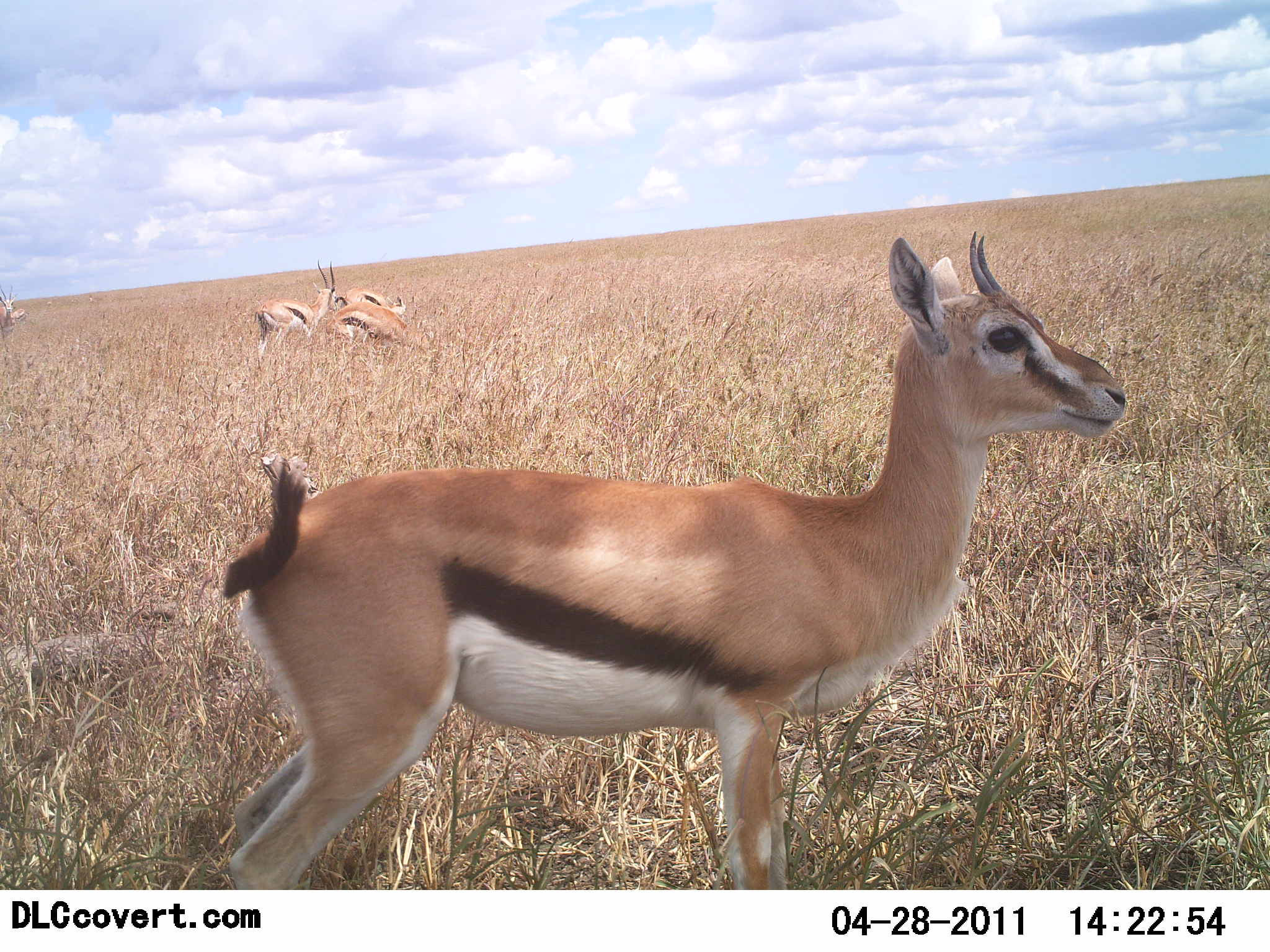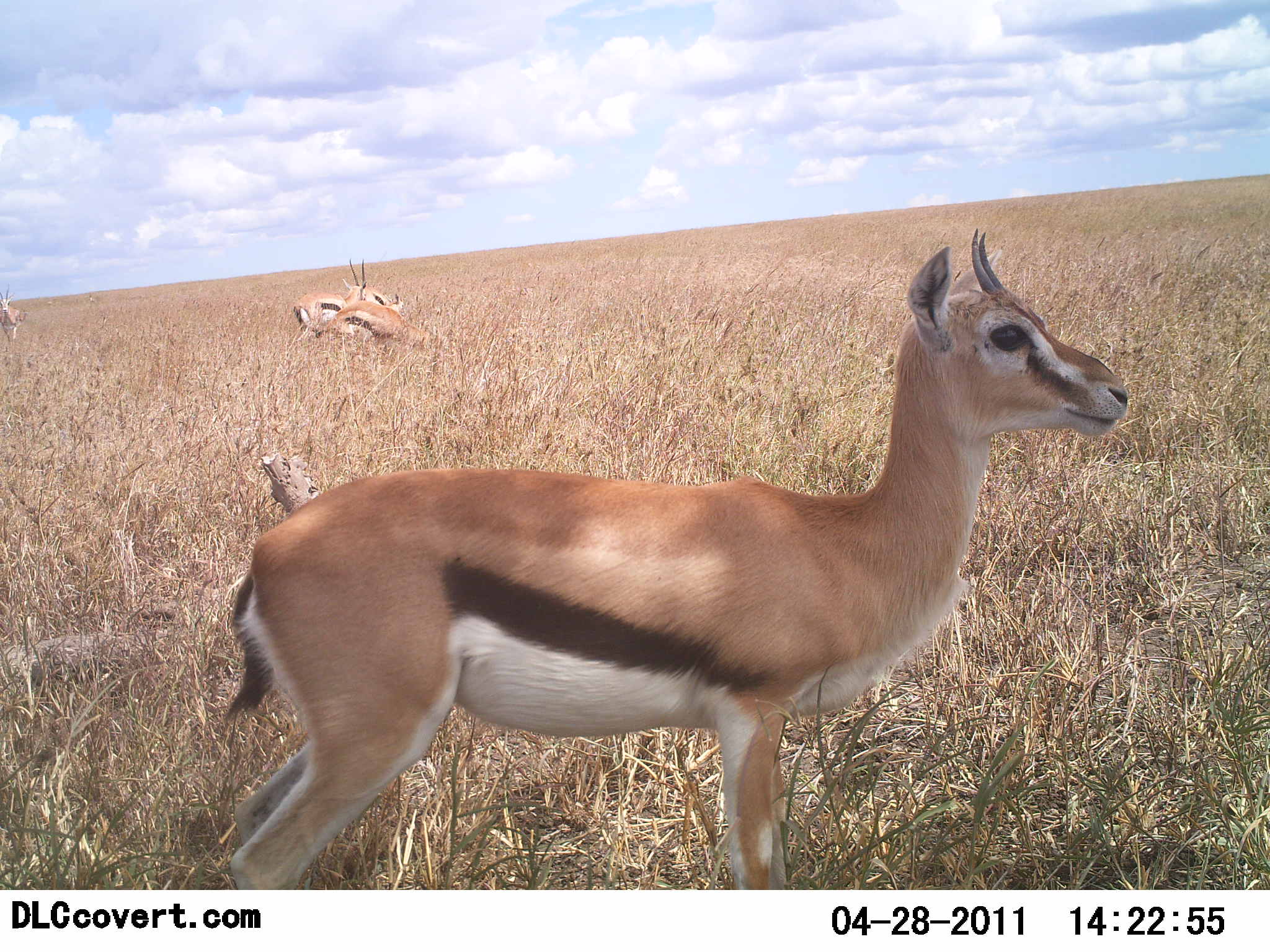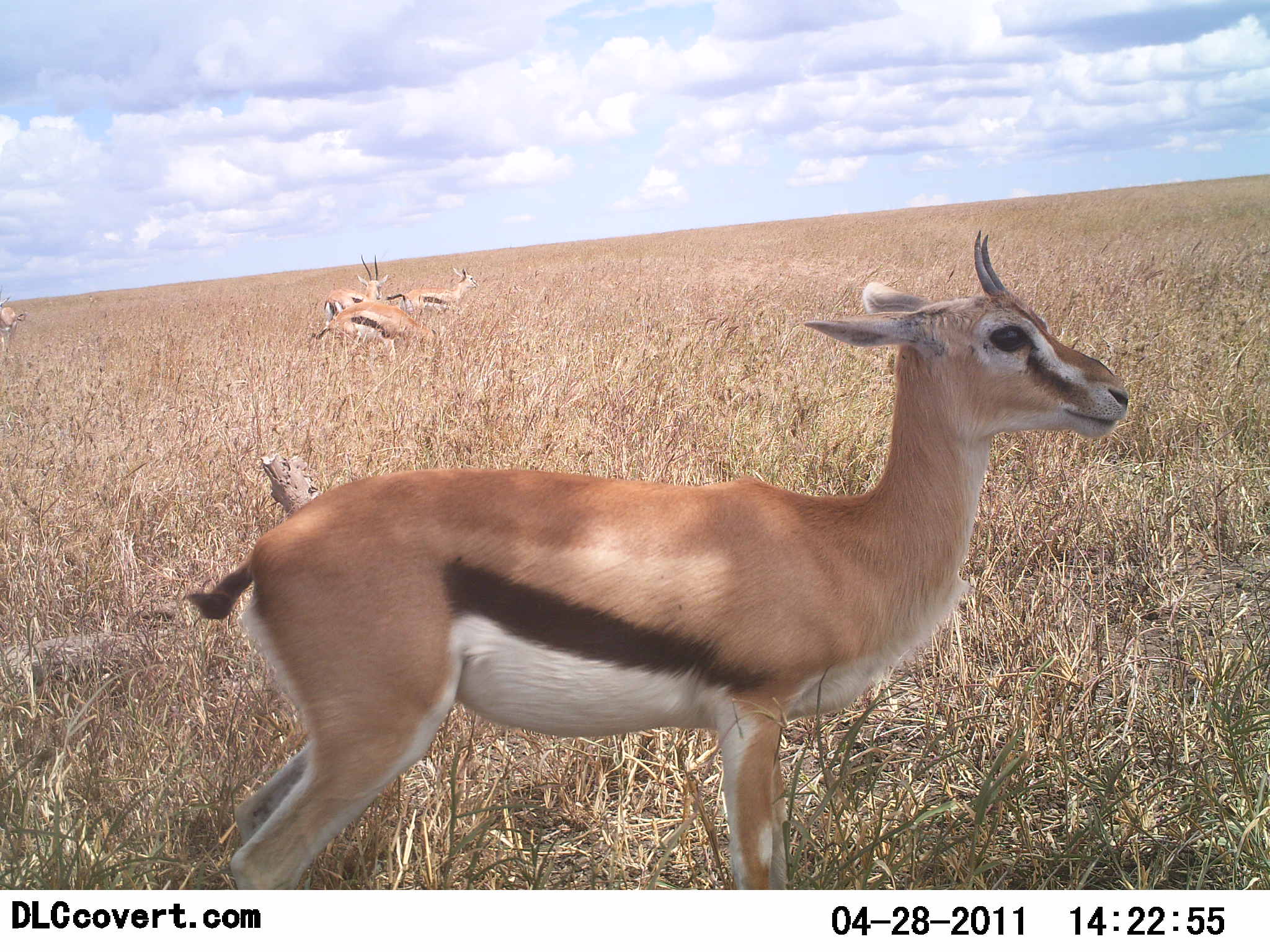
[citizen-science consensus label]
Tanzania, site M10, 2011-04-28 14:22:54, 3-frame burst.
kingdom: Animalia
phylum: Chordata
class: Mammalia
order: Artiodactyla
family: Bovidae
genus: Eudorcas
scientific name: Eudorcas thomsonii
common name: thomson's gazelle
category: gazellethomsons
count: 5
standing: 80%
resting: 0%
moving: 40%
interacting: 0%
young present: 0%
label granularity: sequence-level